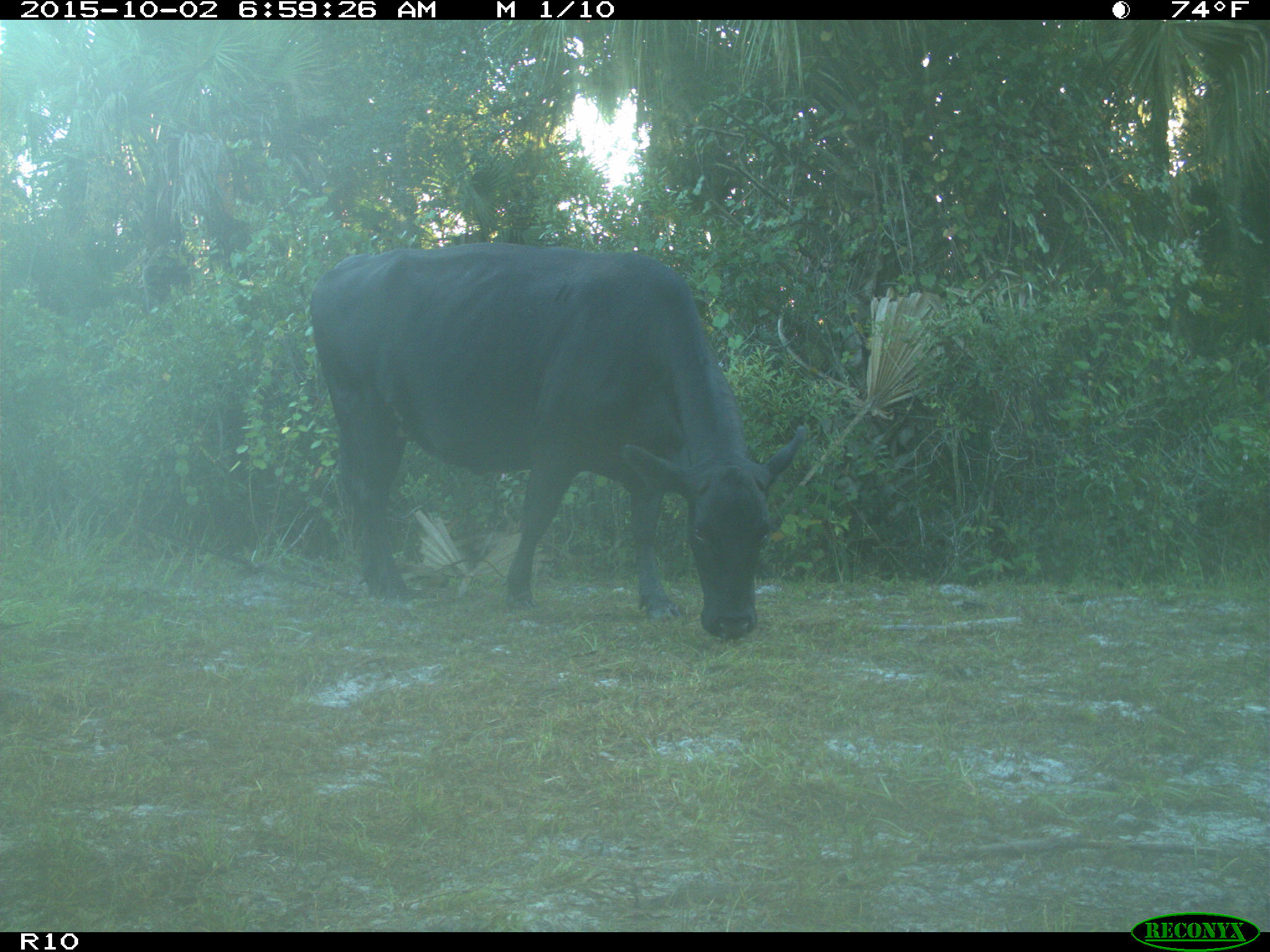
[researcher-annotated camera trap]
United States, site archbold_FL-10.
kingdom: Animalia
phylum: Chordata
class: Mammalia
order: Artiodactyla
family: Bovidae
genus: Bos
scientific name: Bos taurus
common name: domestic cow